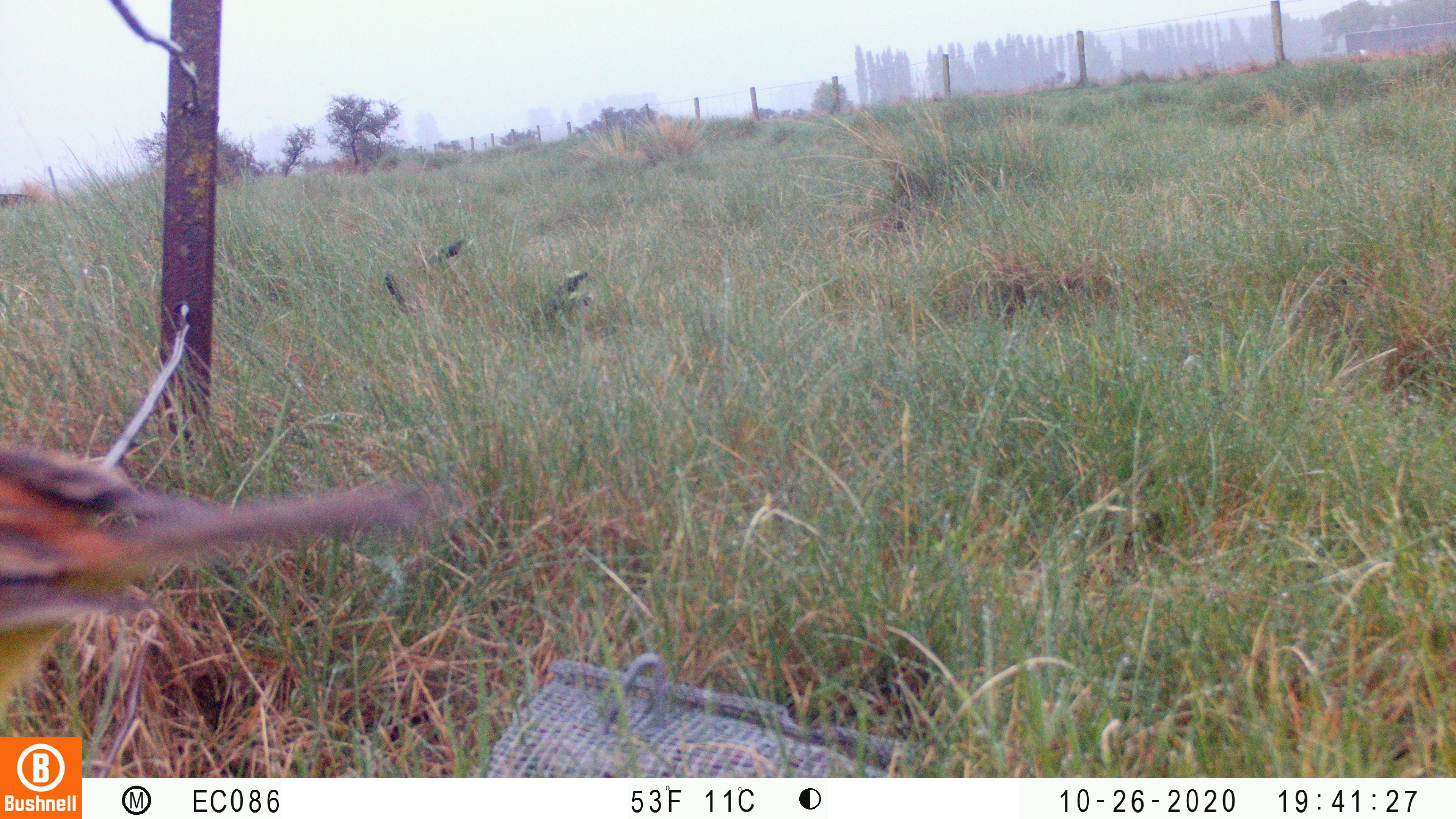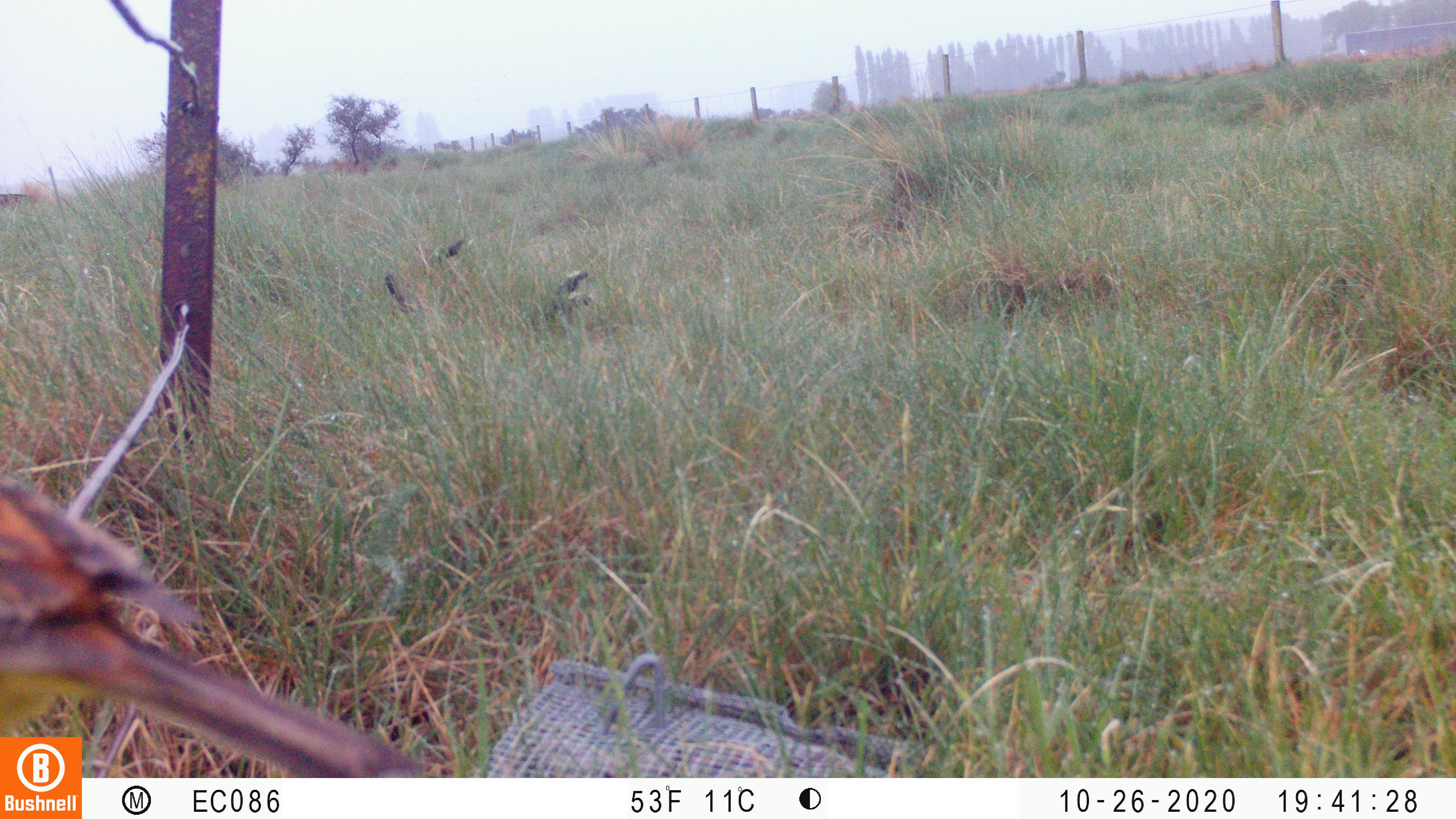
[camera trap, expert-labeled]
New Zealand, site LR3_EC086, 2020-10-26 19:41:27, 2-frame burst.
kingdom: Animalia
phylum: Chordata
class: Aves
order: Passeriformes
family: Emberizidae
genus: Emberiza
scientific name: Emberiza citrinella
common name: yellowhammer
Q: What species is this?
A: Yellowhammer (Emberiza citrinella).